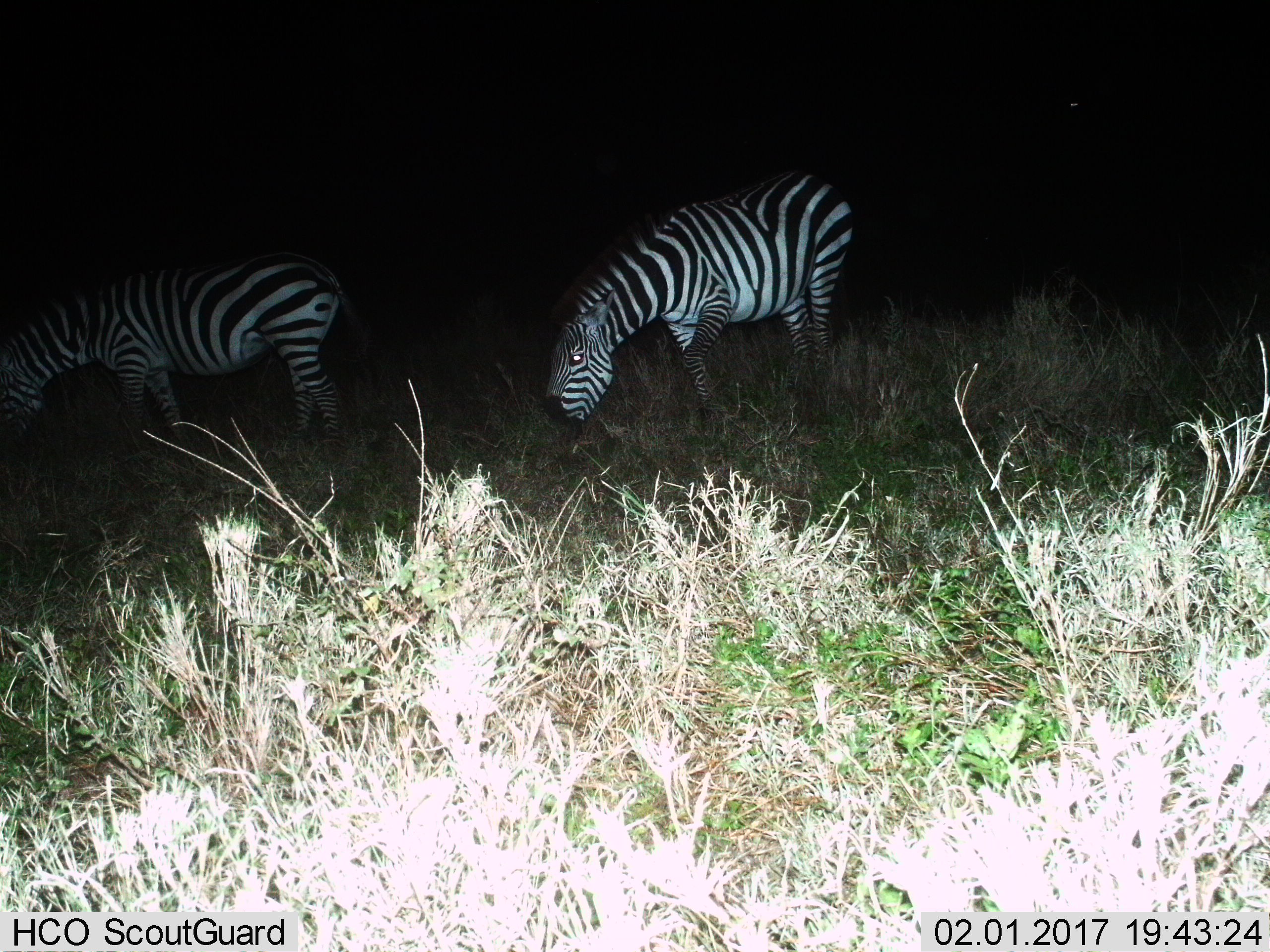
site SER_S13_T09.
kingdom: Animalia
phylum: Chordata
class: Mammalia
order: Perissodactyla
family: Equidae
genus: Equus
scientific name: Equus quagga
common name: plains zebra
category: zebraplains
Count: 2.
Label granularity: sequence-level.